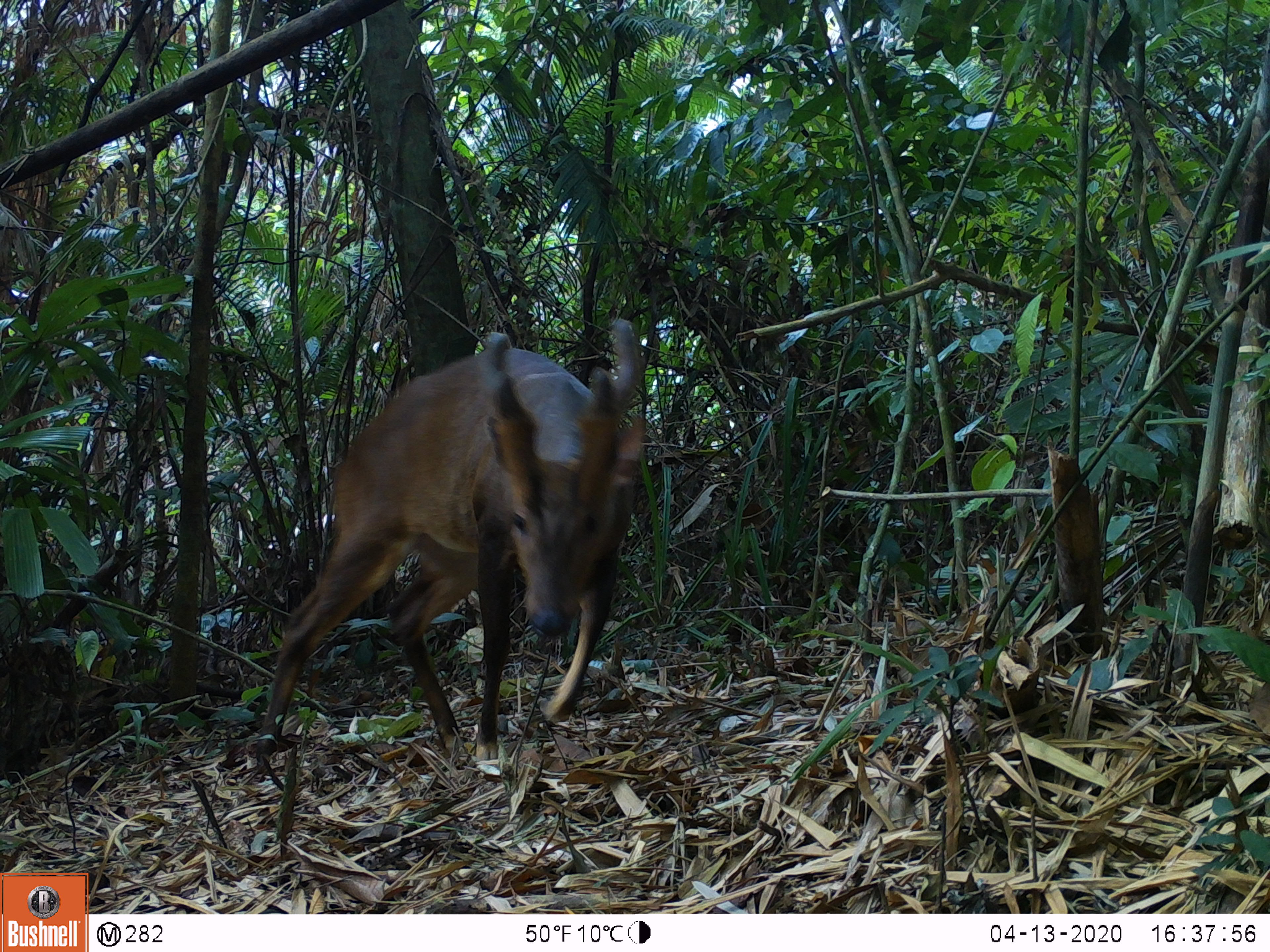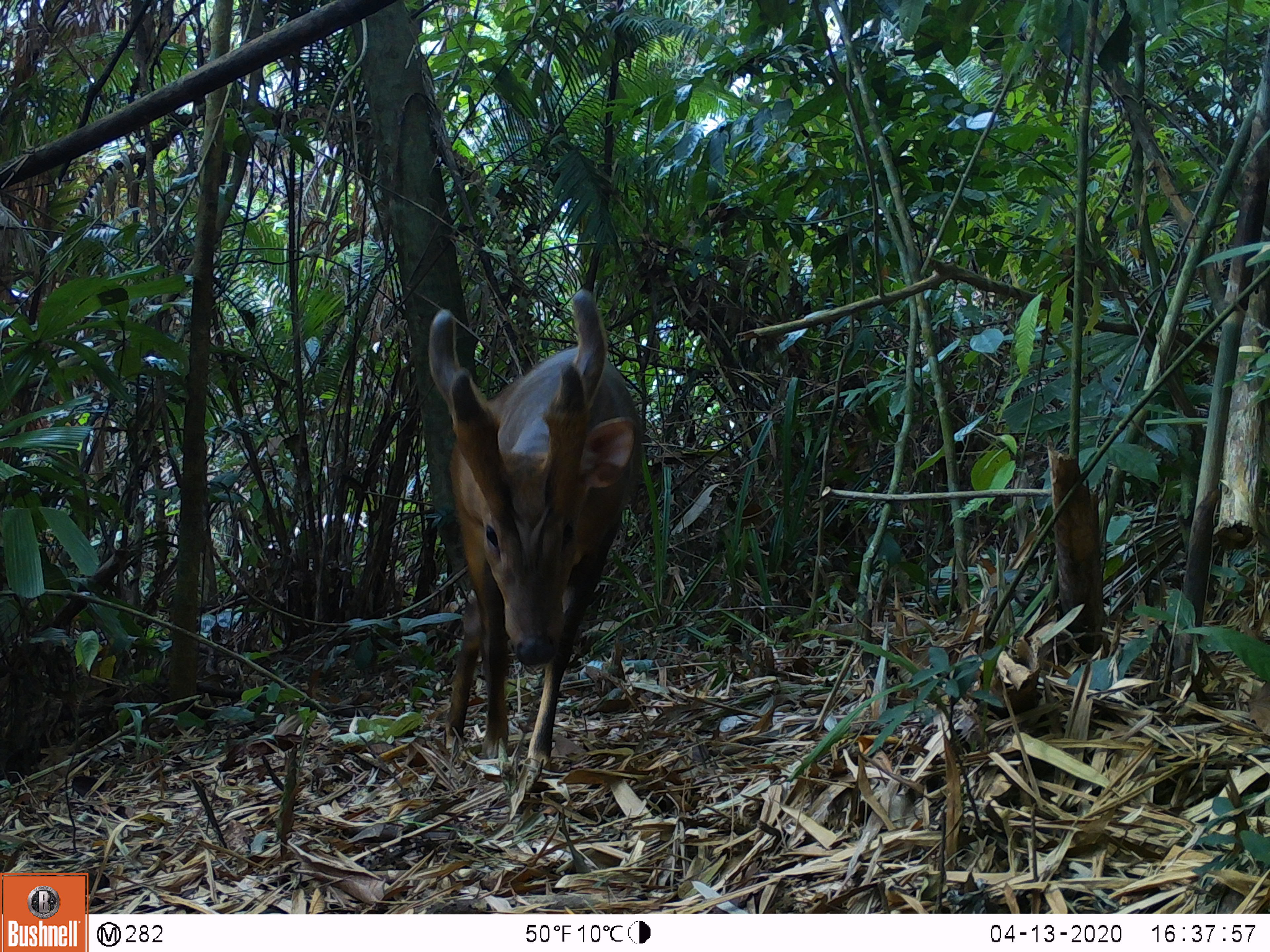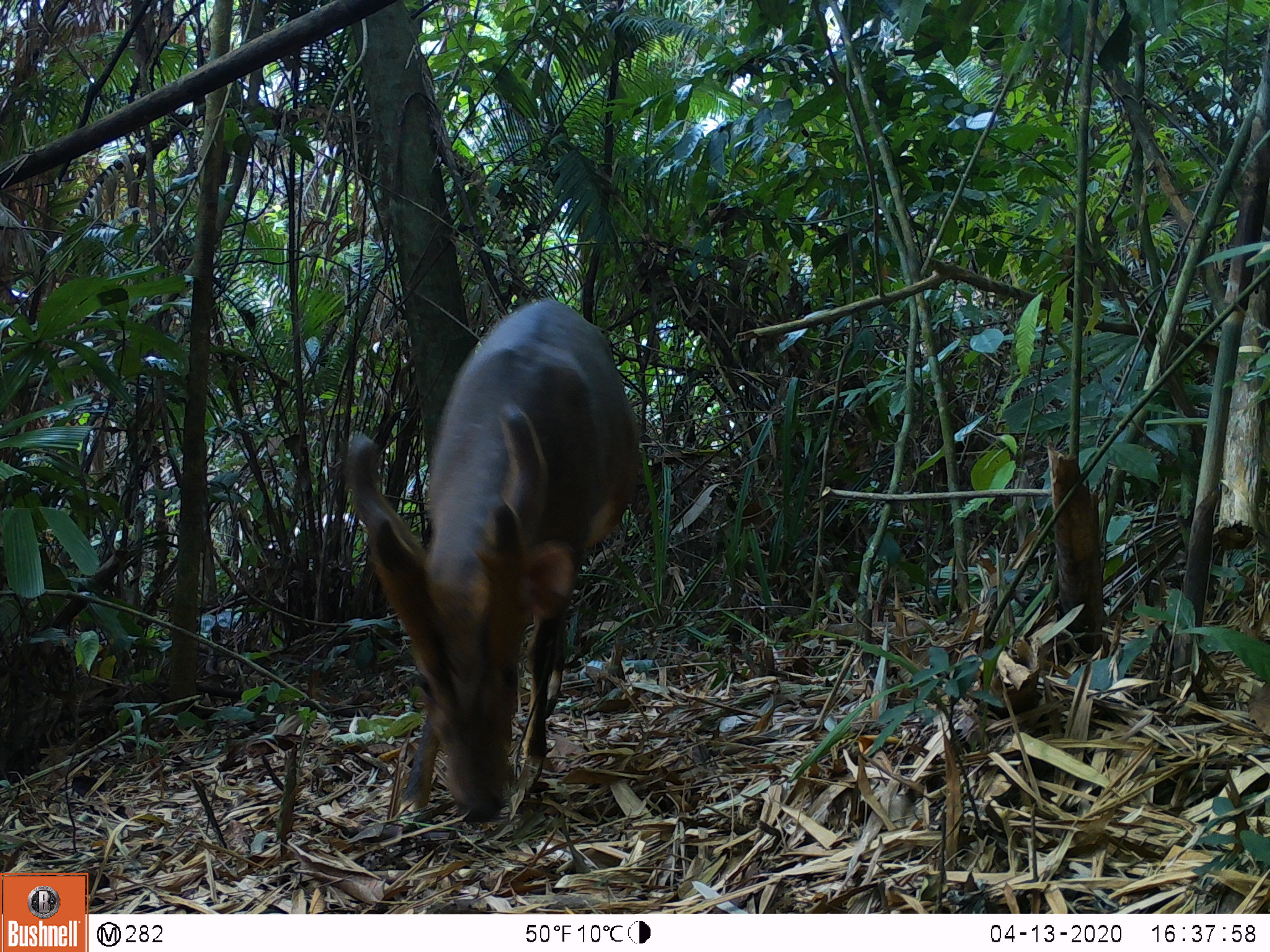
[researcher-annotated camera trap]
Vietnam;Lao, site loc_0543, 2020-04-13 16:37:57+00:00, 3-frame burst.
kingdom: Animalia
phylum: Chordata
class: Mammalia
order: Artiodactyla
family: Cervidae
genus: Muntiacus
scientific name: Muntiacus vuquangensis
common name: large-antlered muntjac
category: large antlered muntjac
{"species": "large antlered muntjac (large-antlered muntjac) (Muntiacus vuquangensis)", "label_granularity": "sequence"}